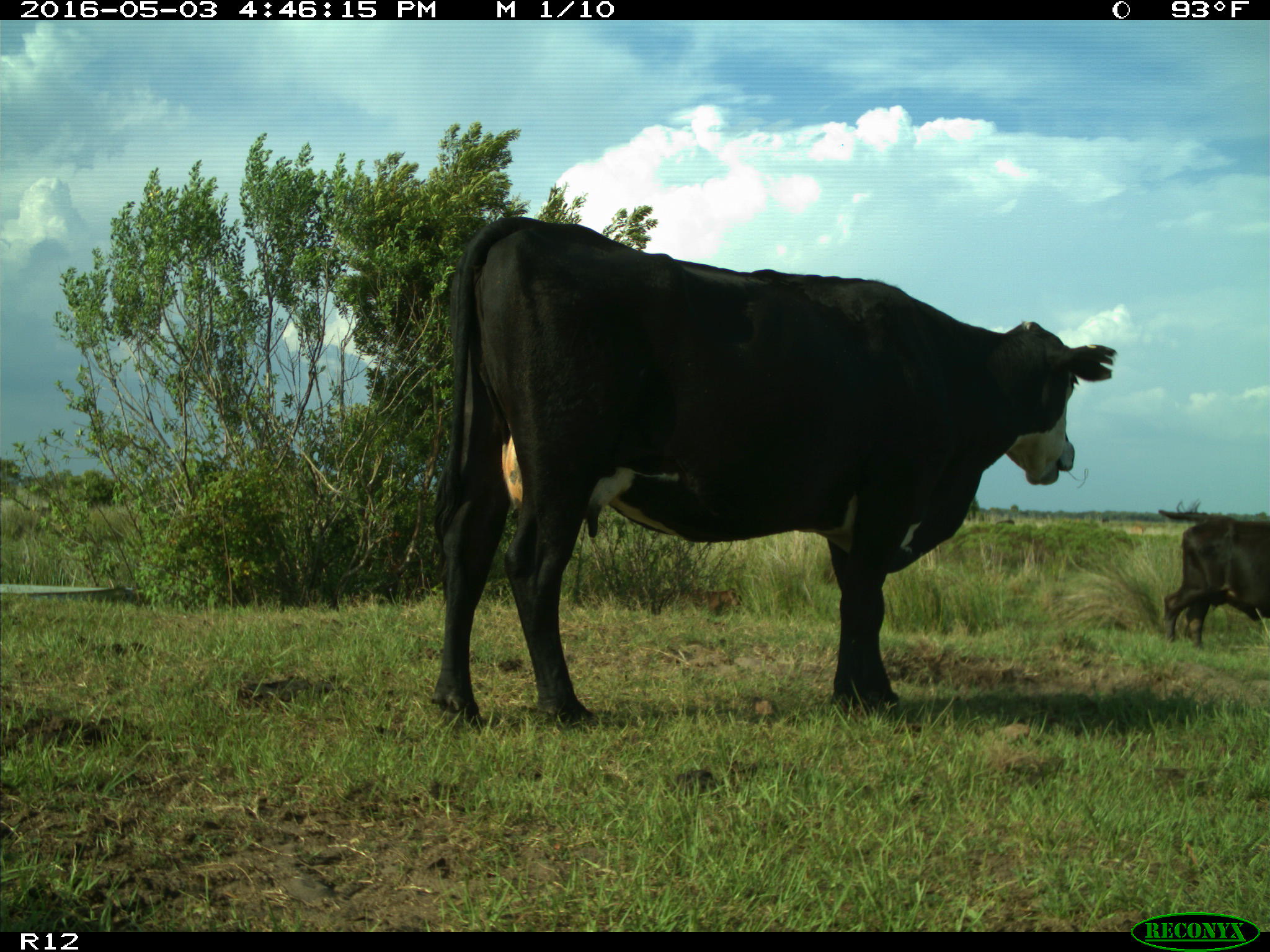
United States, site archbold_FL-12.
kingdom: Animalia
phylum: Chordata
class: Mammalia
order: Artiodactyla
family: Bovidae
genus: Bos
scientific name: Bos taurus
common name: domestic cow